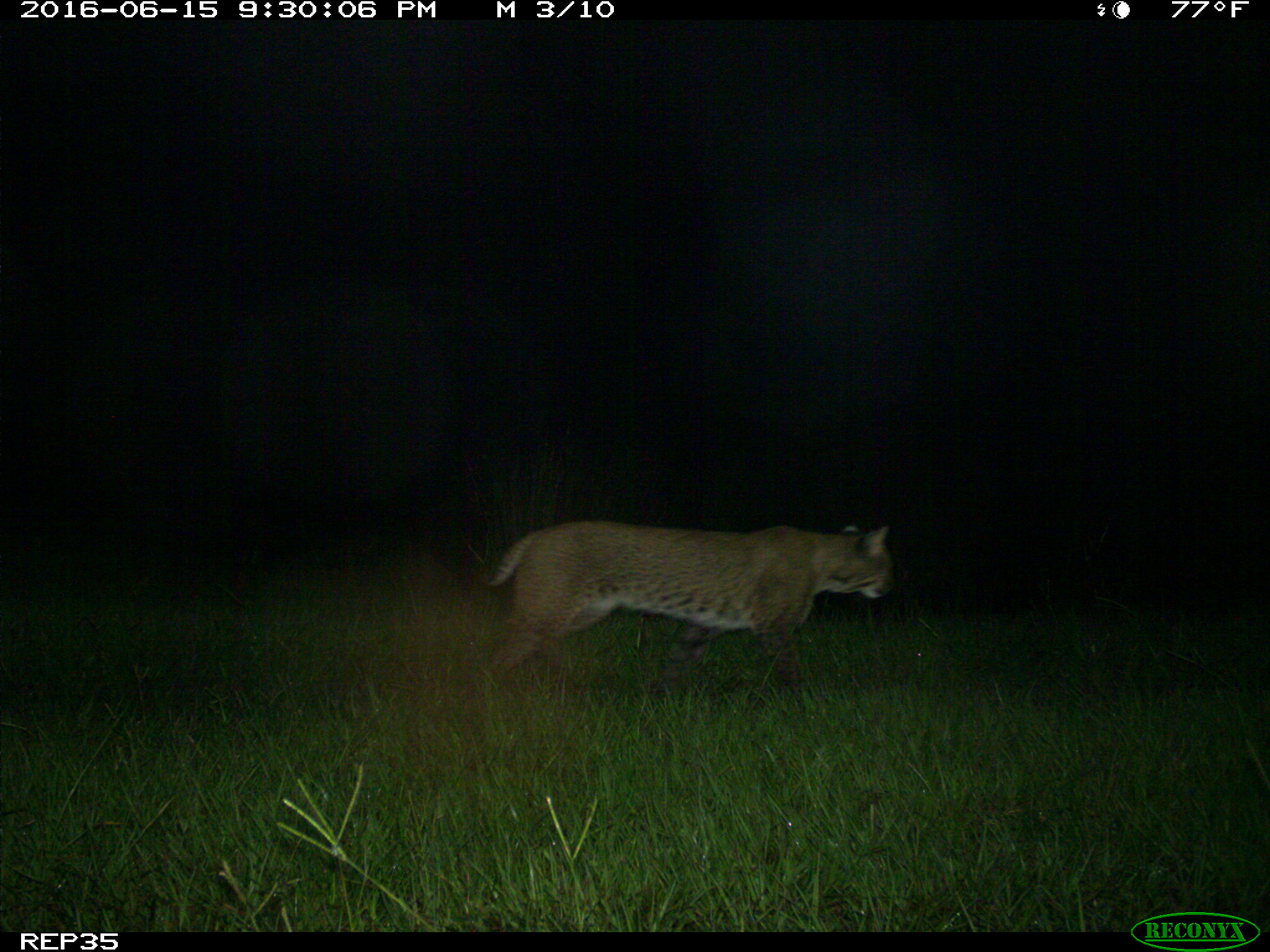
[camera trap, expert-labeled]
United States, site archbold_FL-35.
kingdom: Animalia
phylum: Chordata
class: Mammalia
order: Carnivora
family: Felidae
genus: Lynx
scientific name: Lynx rufus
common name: bobcat